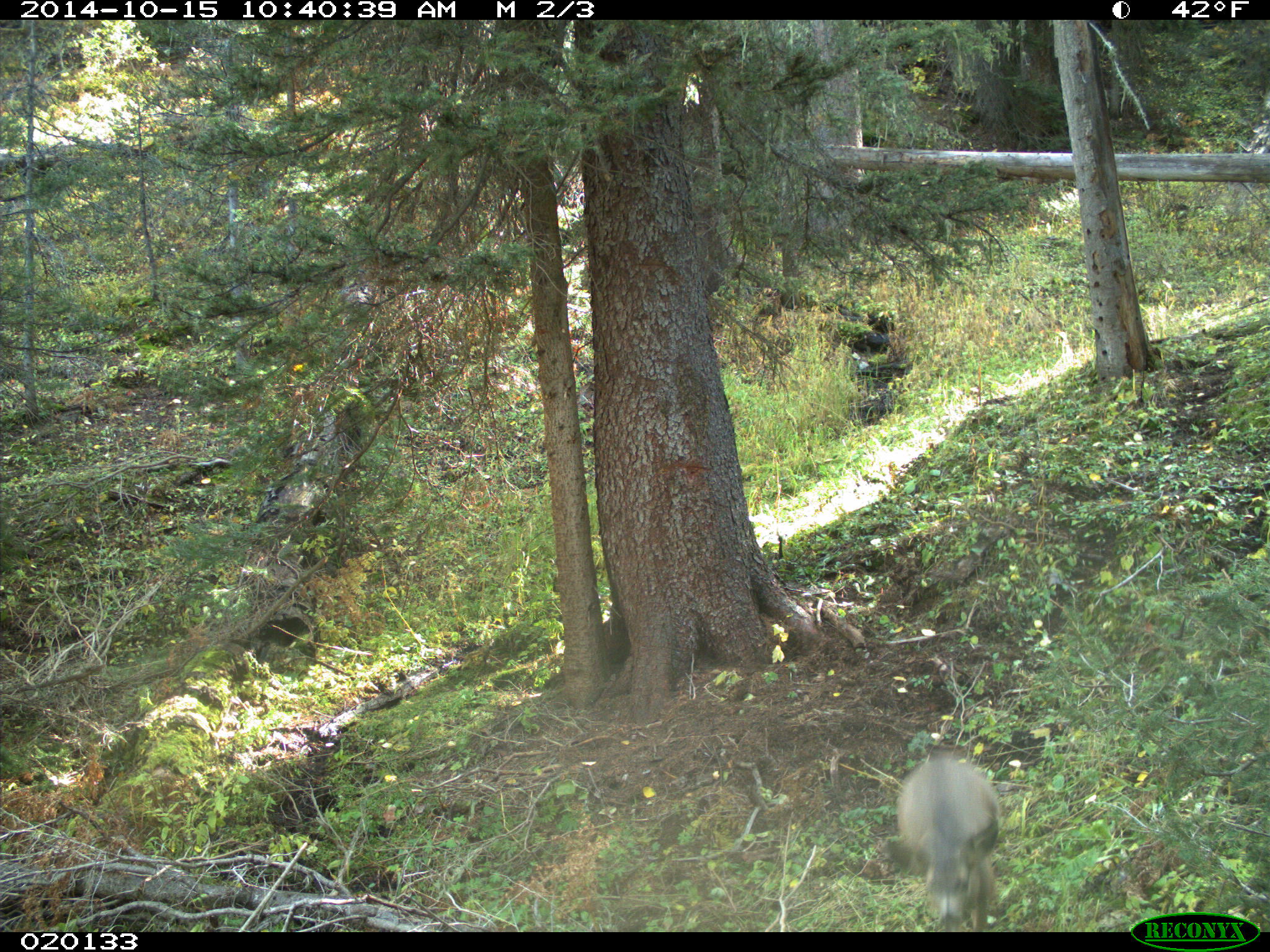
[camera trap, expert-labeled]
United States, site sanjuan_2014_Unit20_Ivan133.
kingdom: Animalia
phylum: Chordata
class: Mammalia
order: Artiodactyla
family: Cervidae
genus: Odocoileus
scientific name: Odocoileus hemionus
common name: mule deer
Odocoileus hemionus (mule deer).